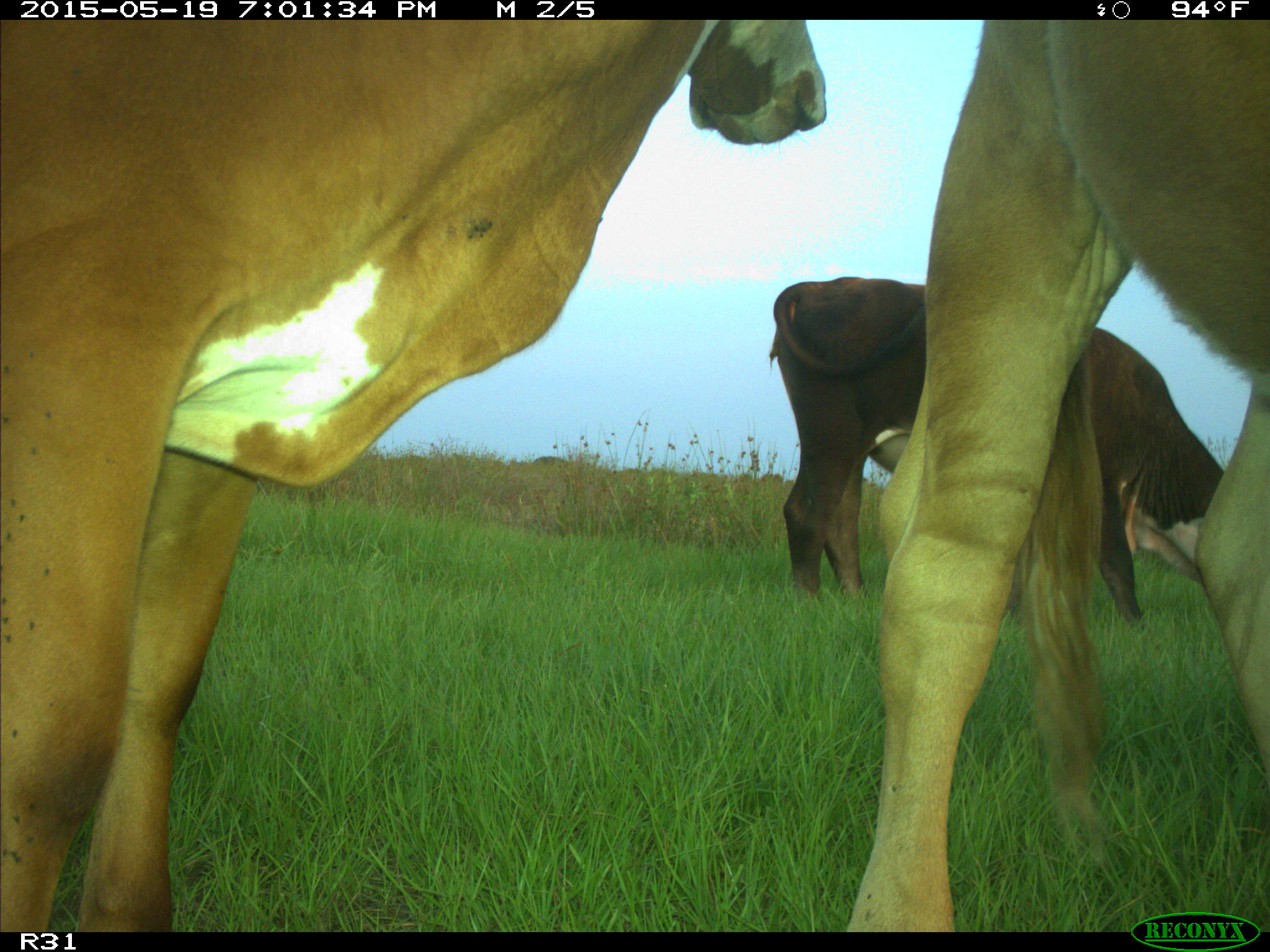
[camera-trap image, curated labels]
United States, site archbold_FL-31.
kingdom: Animalia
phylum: Chordata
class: Mammalia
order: Artiodactyla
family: Bovidae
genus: Bos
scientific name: Bos taurus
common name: domestic cow